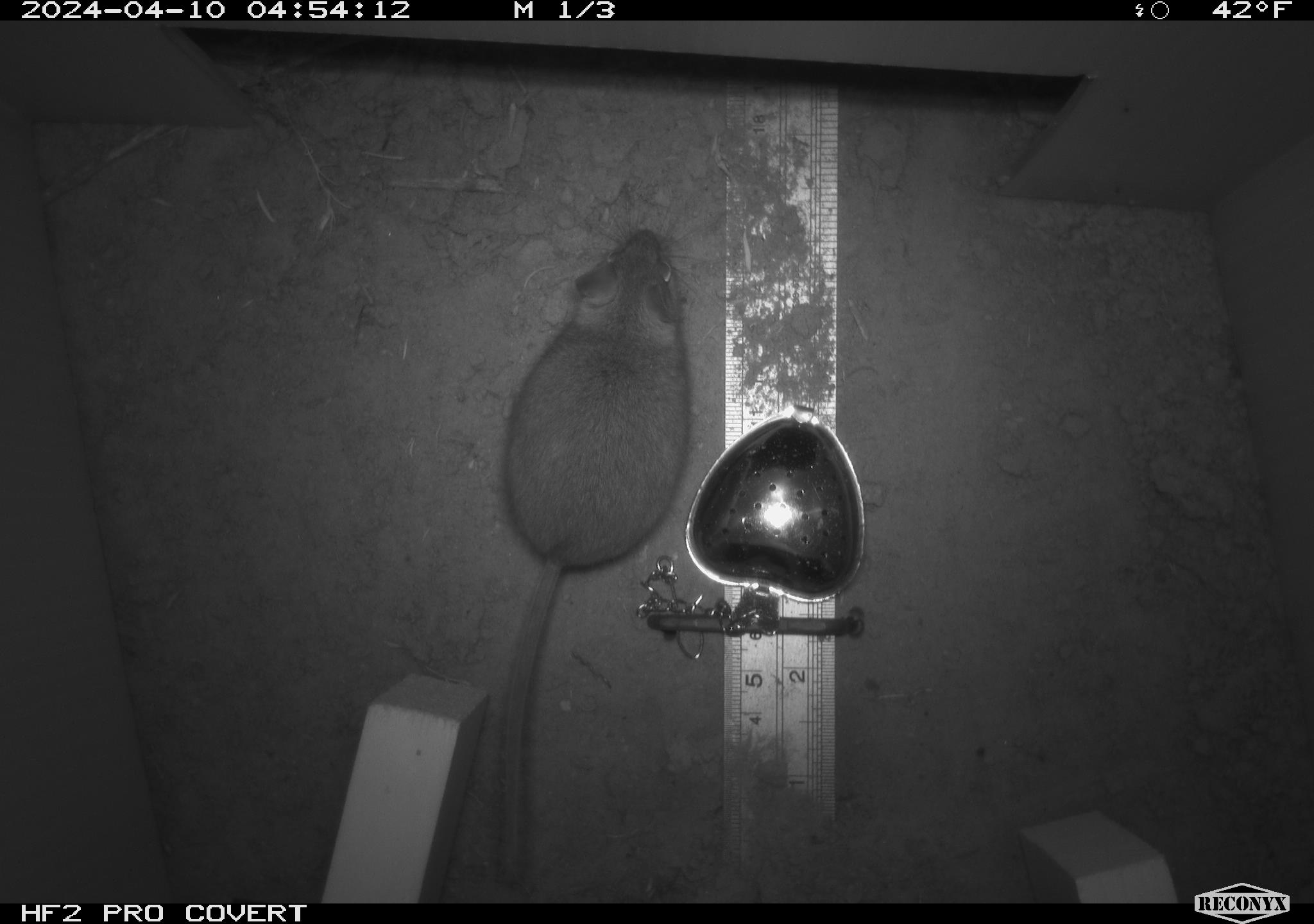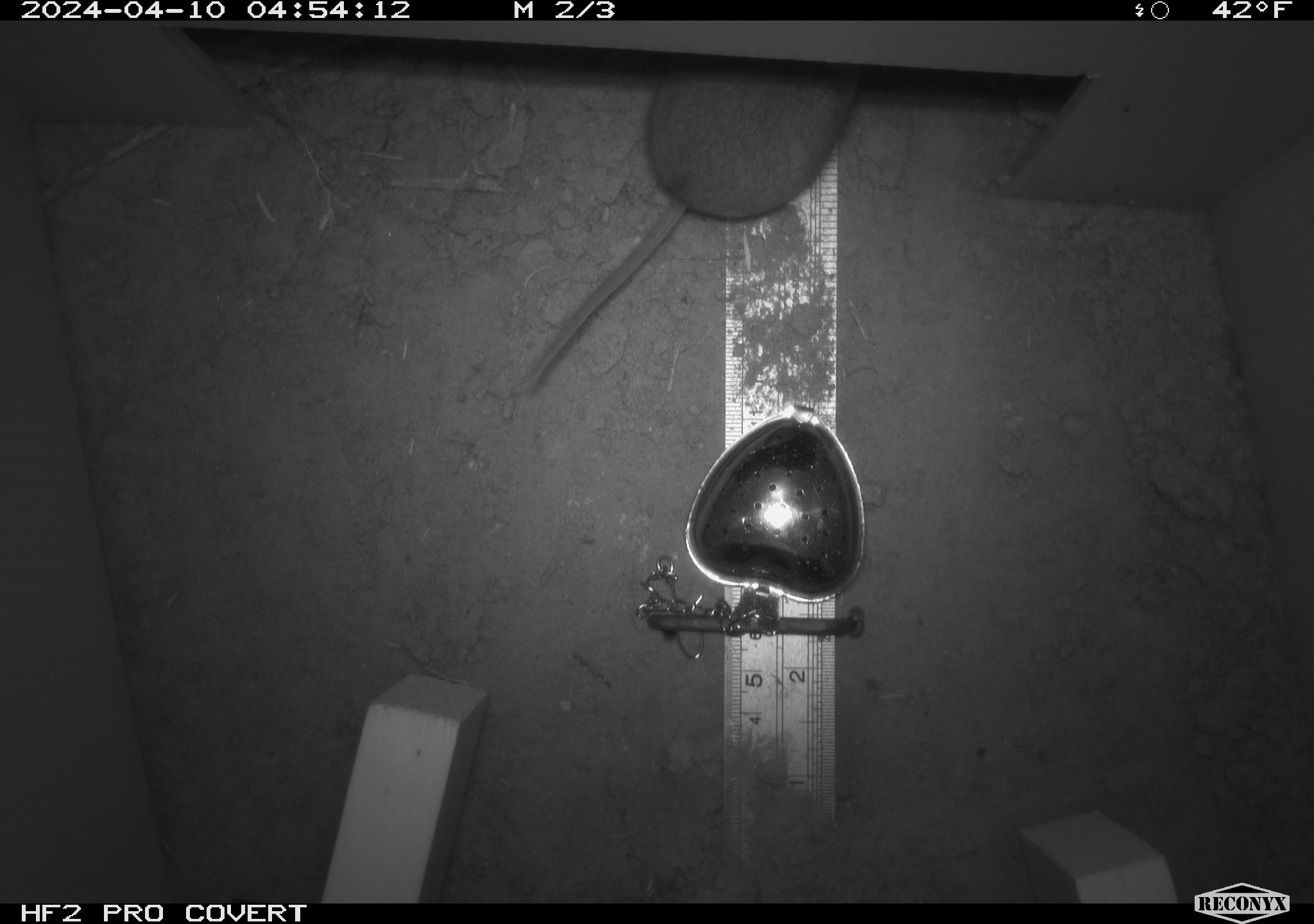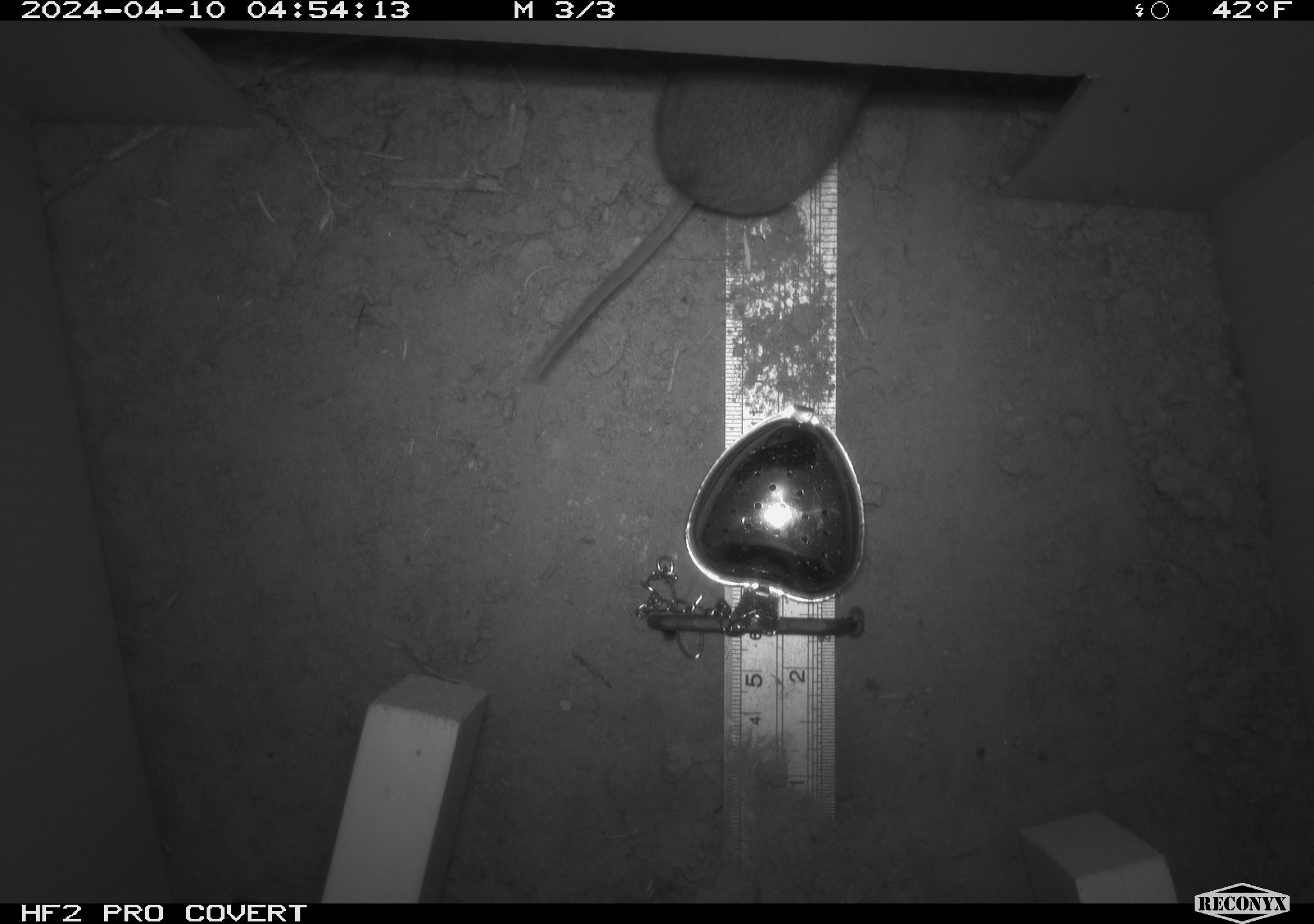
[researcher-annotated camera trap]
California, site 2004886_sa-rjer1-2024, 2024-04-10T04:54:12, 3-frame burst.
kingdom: Animalia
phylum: Chordata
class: Mammalia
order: Rodentia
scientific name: Rodentia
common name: mouse species